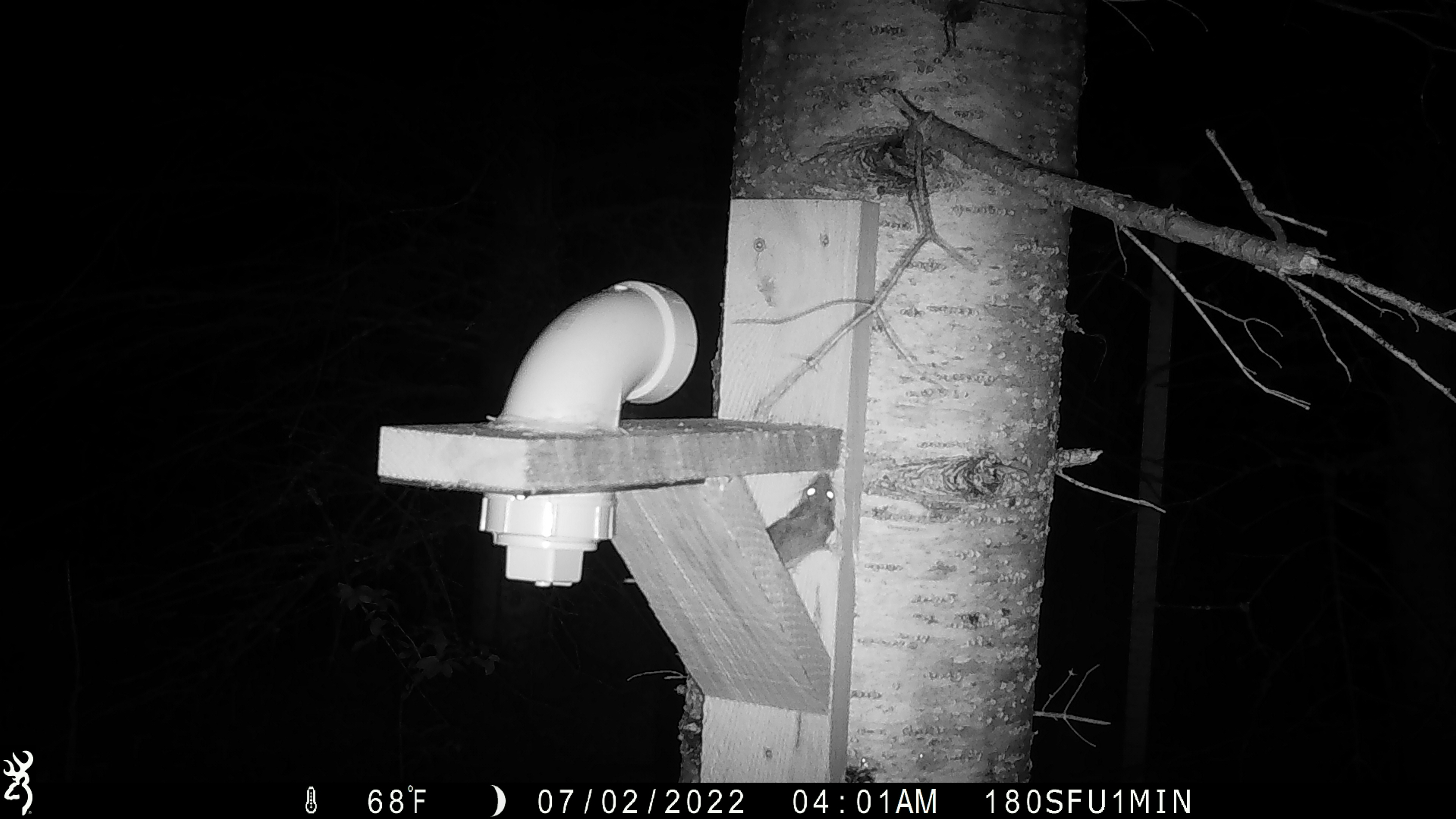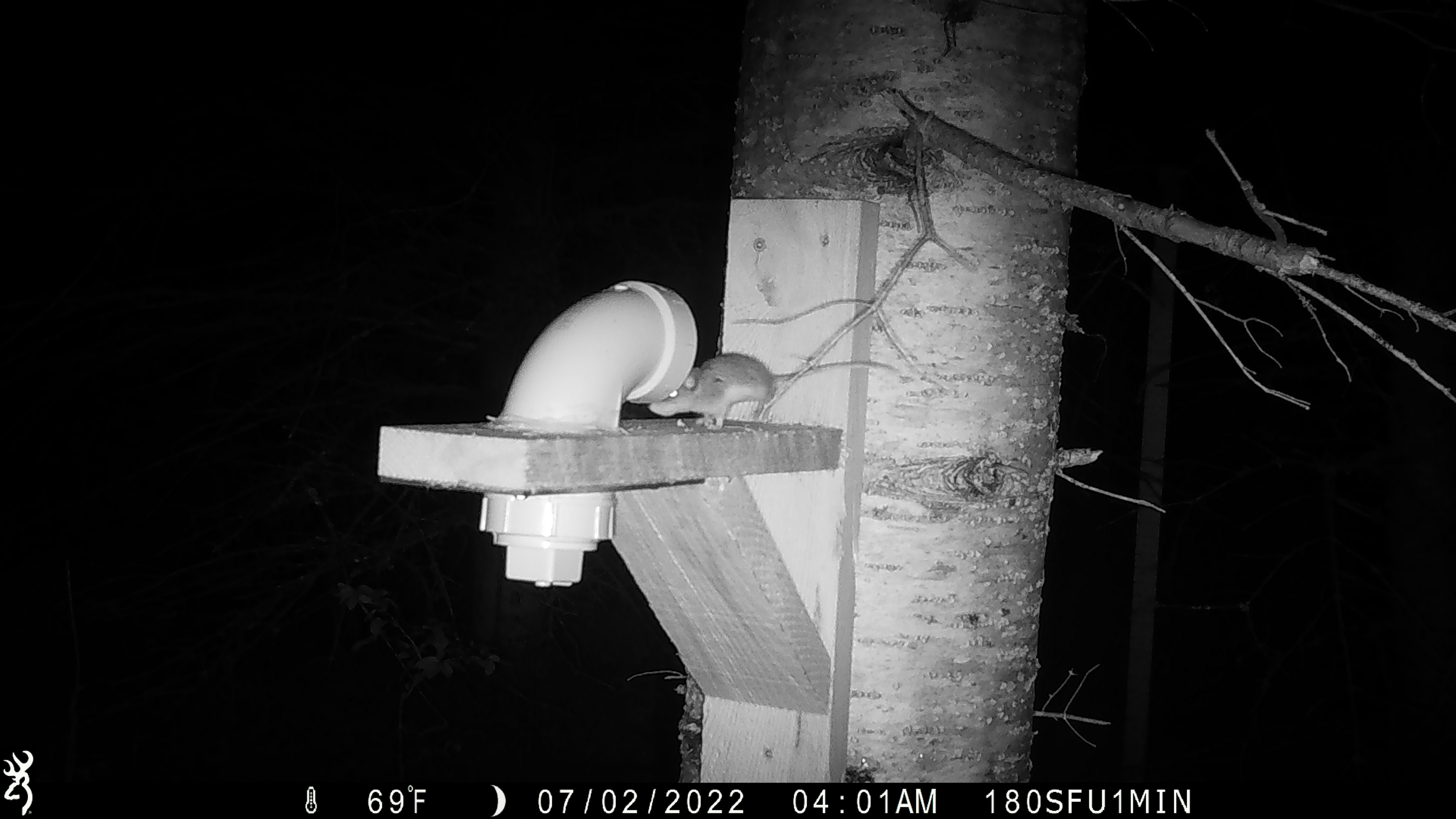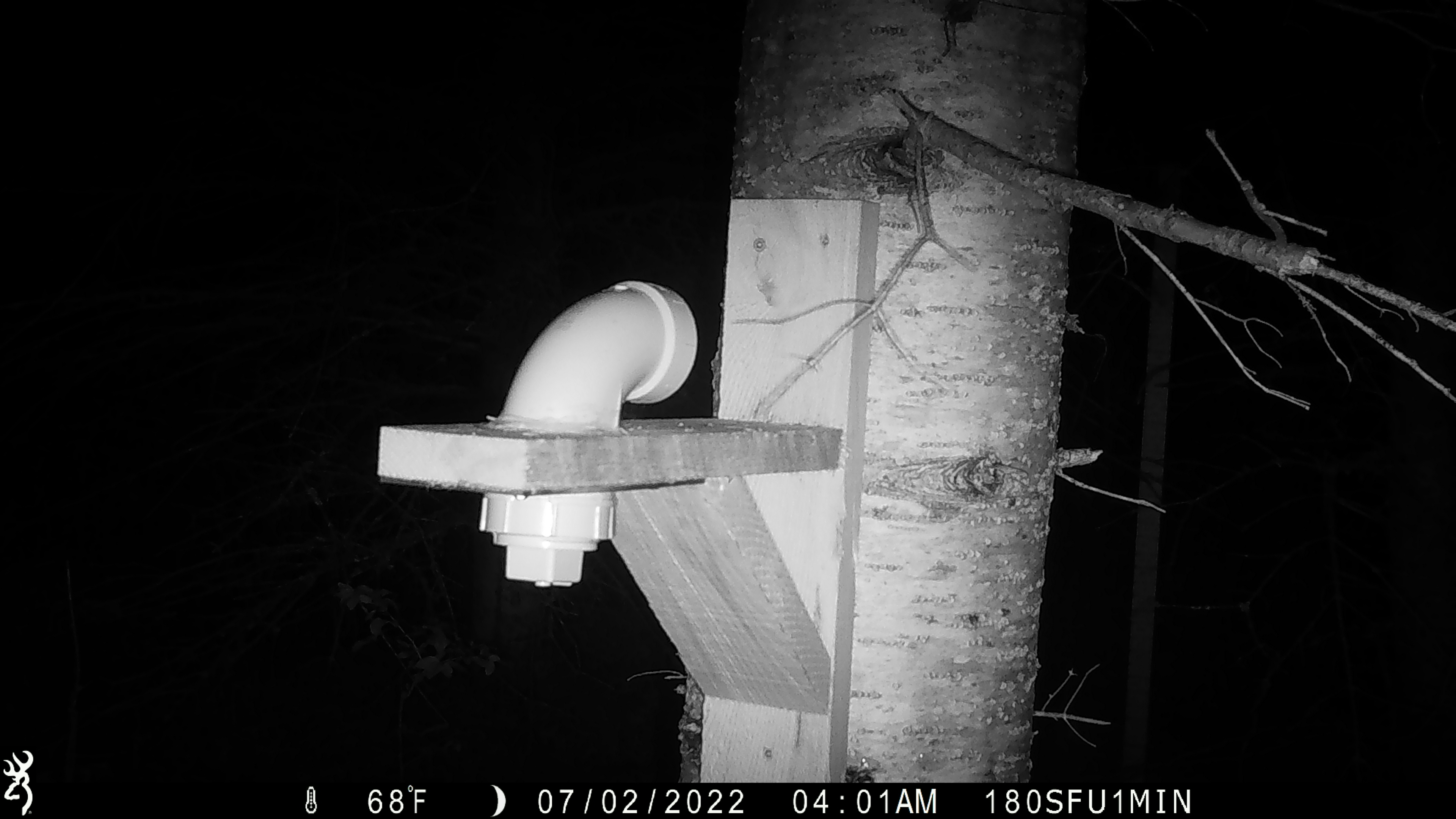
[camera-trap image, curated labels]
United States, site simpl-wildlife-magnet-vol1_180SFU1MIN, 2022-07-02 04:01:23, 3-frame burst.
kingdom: Animalia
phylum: Chordata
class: Mammalia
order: Rodentia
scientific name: Rodentia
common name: mouse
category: mouse sp.